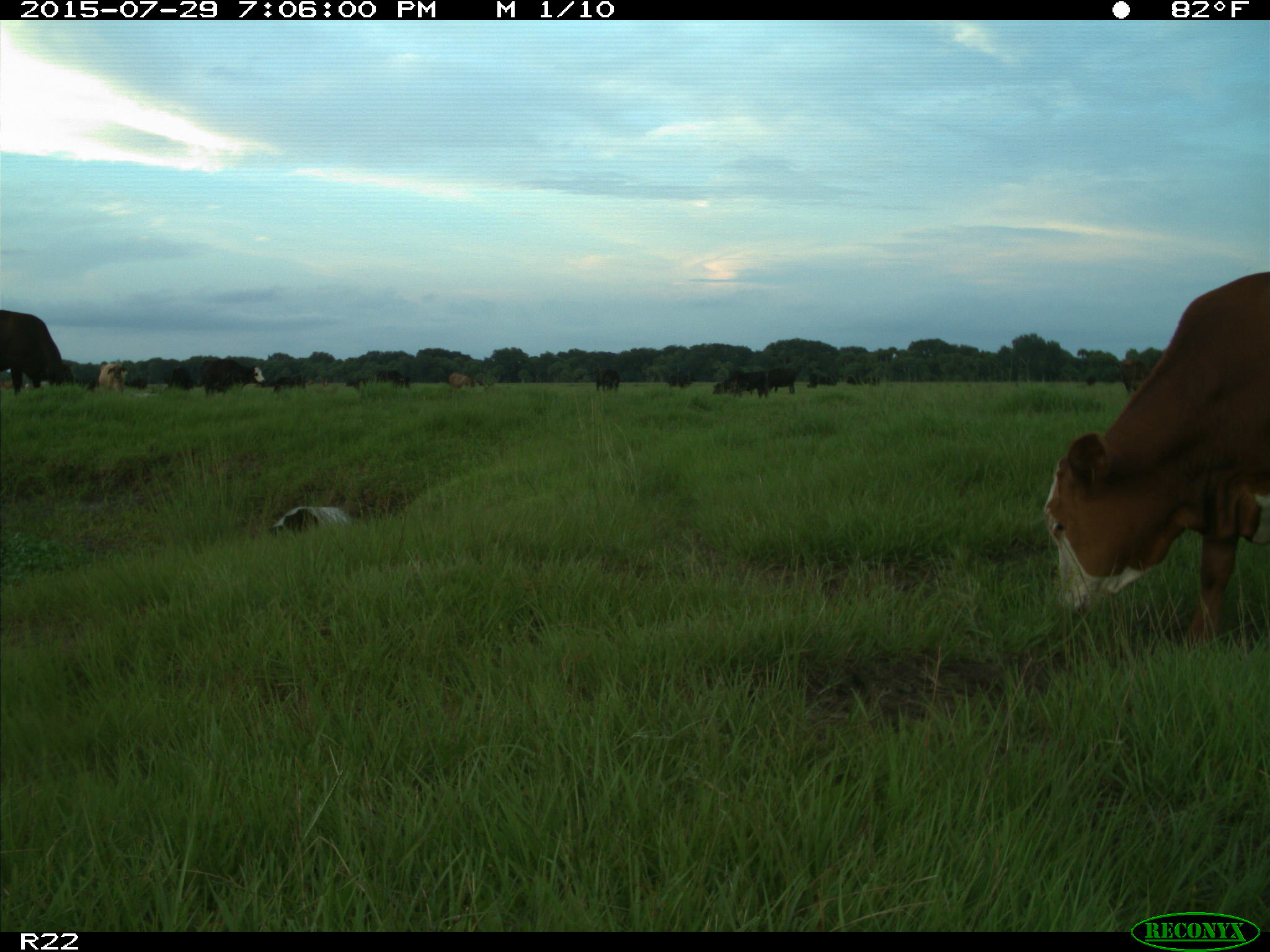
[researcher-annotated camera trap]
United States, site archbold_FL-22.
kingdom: Animalia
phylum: Chordata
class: Mammalia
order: Artiodactyla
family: Bovidae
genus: Bos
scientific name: Bos taurus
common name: domestic cow